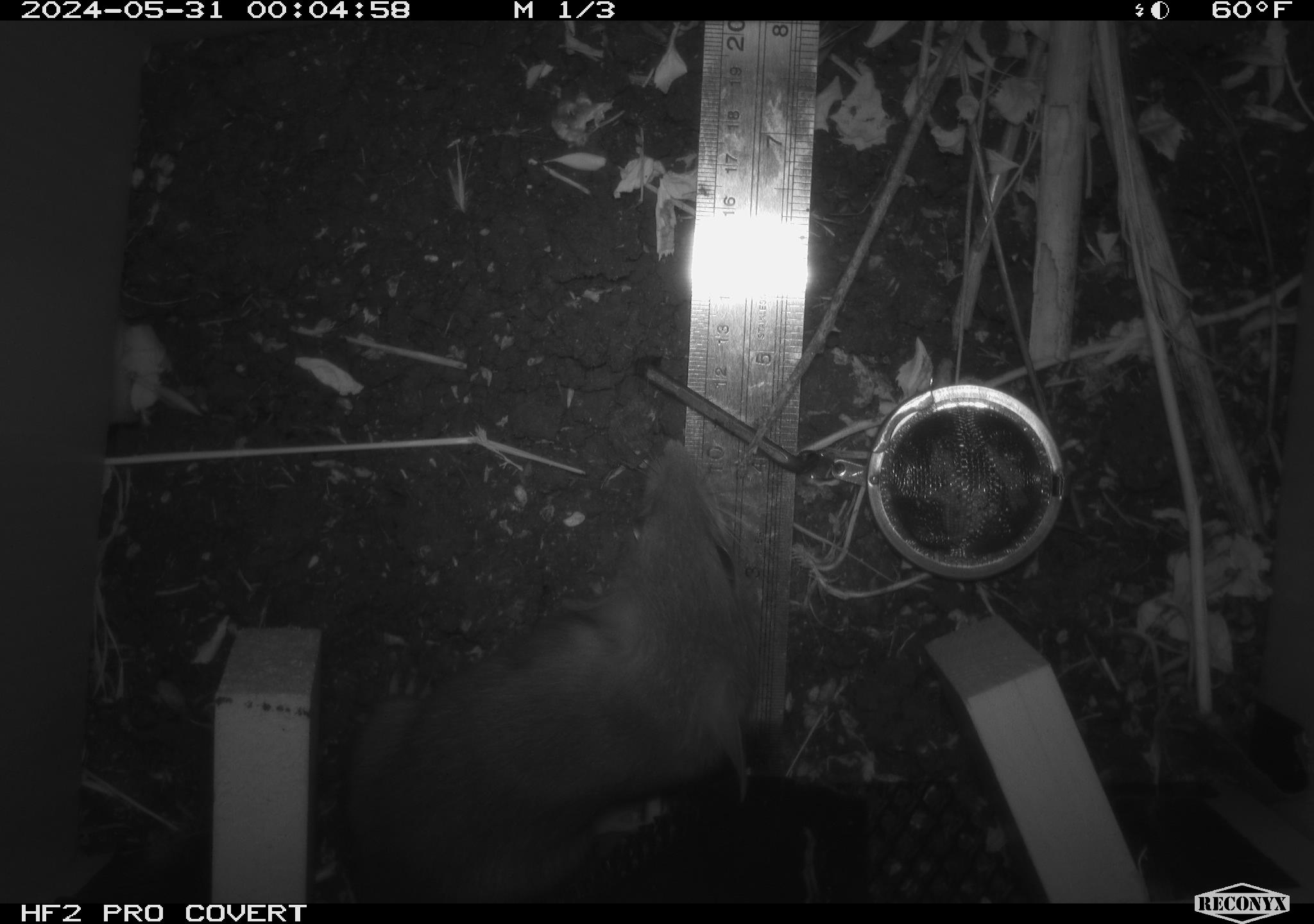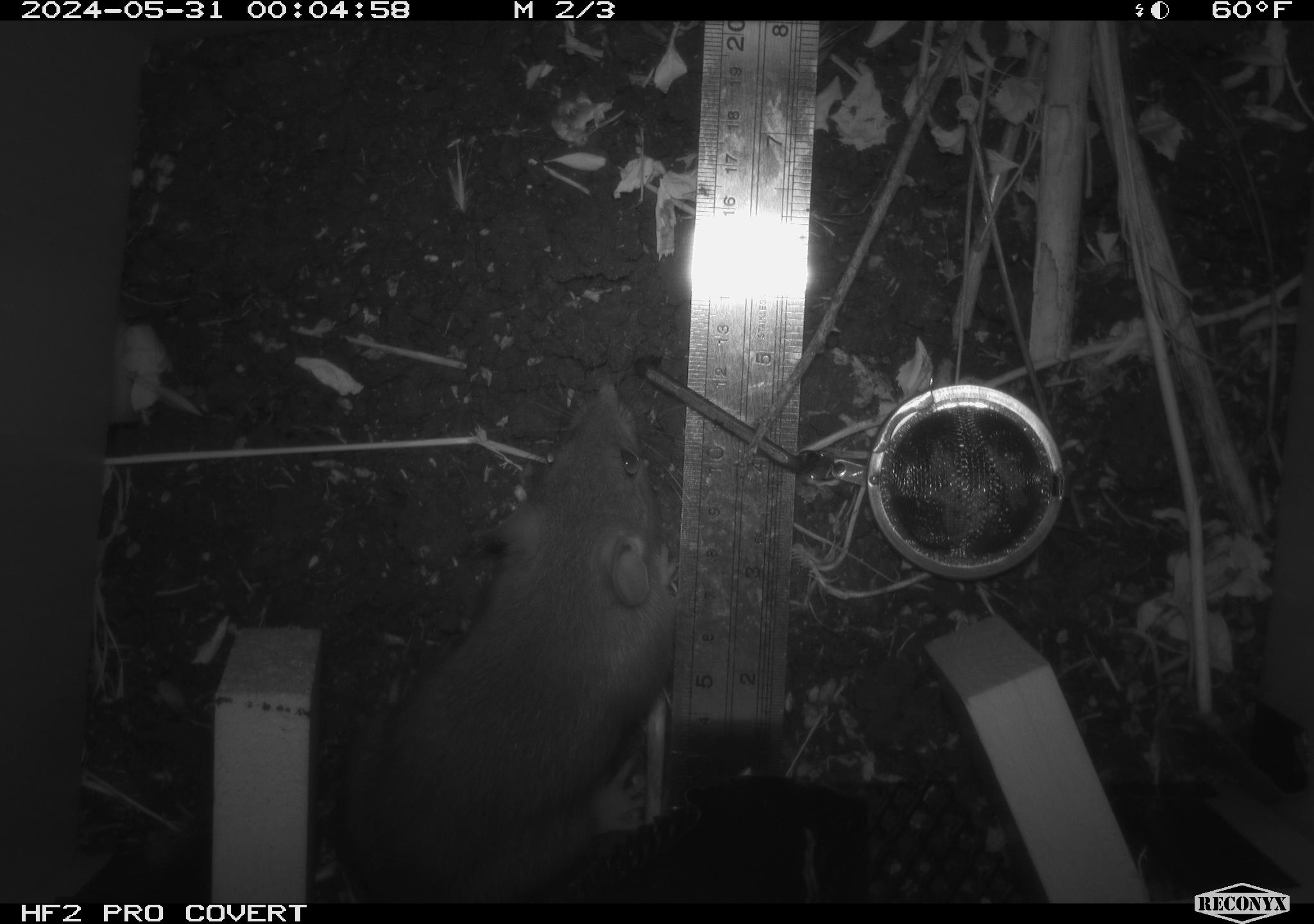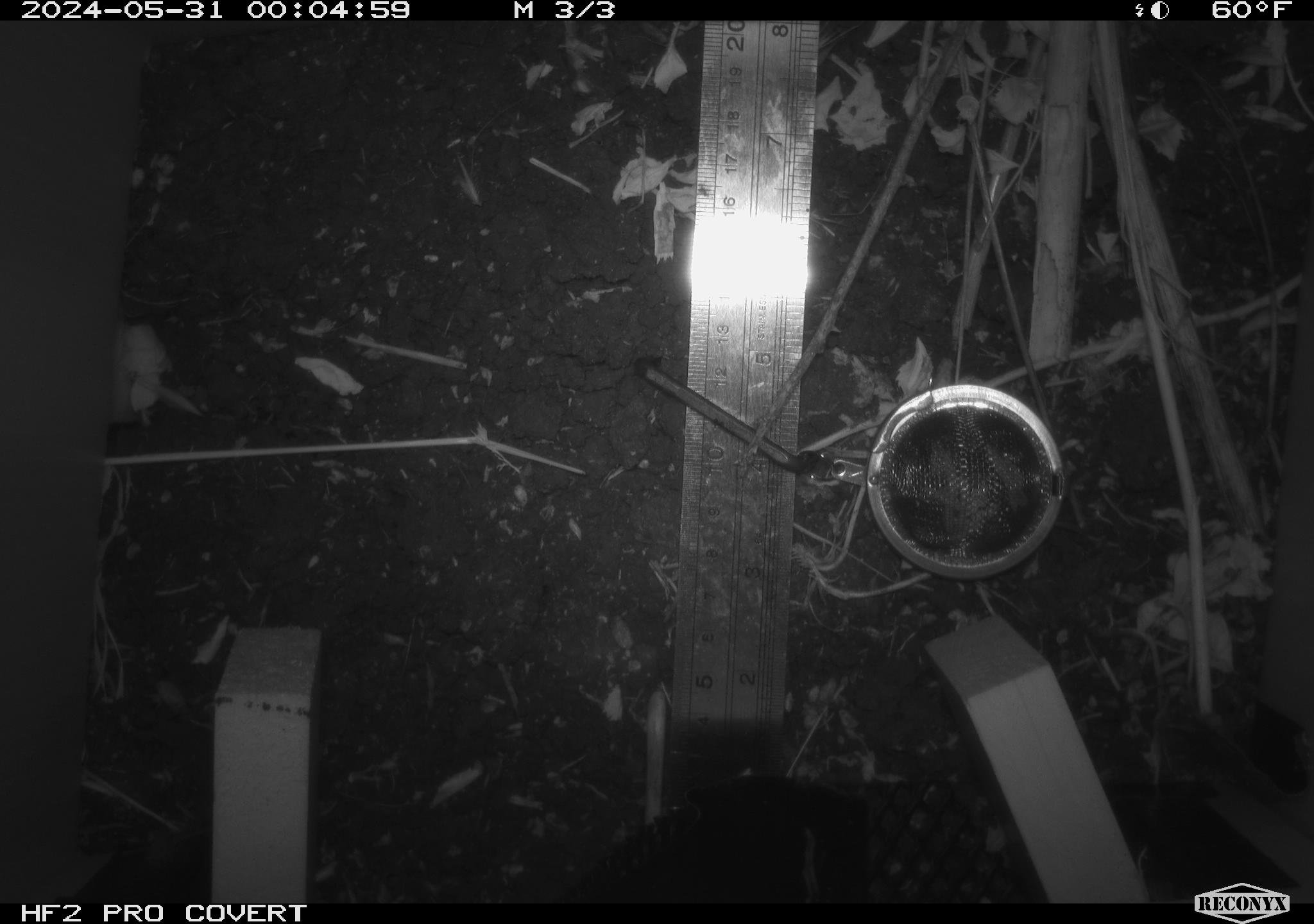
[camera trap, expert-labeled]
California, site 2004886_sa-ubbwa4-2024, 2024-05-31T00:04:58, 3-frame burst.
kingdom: Animalia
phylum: Chordata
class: Mammalia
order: Rodentia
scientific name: Rodentia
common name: woodrat or rat or mouse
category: woodrat or rat or mouse species